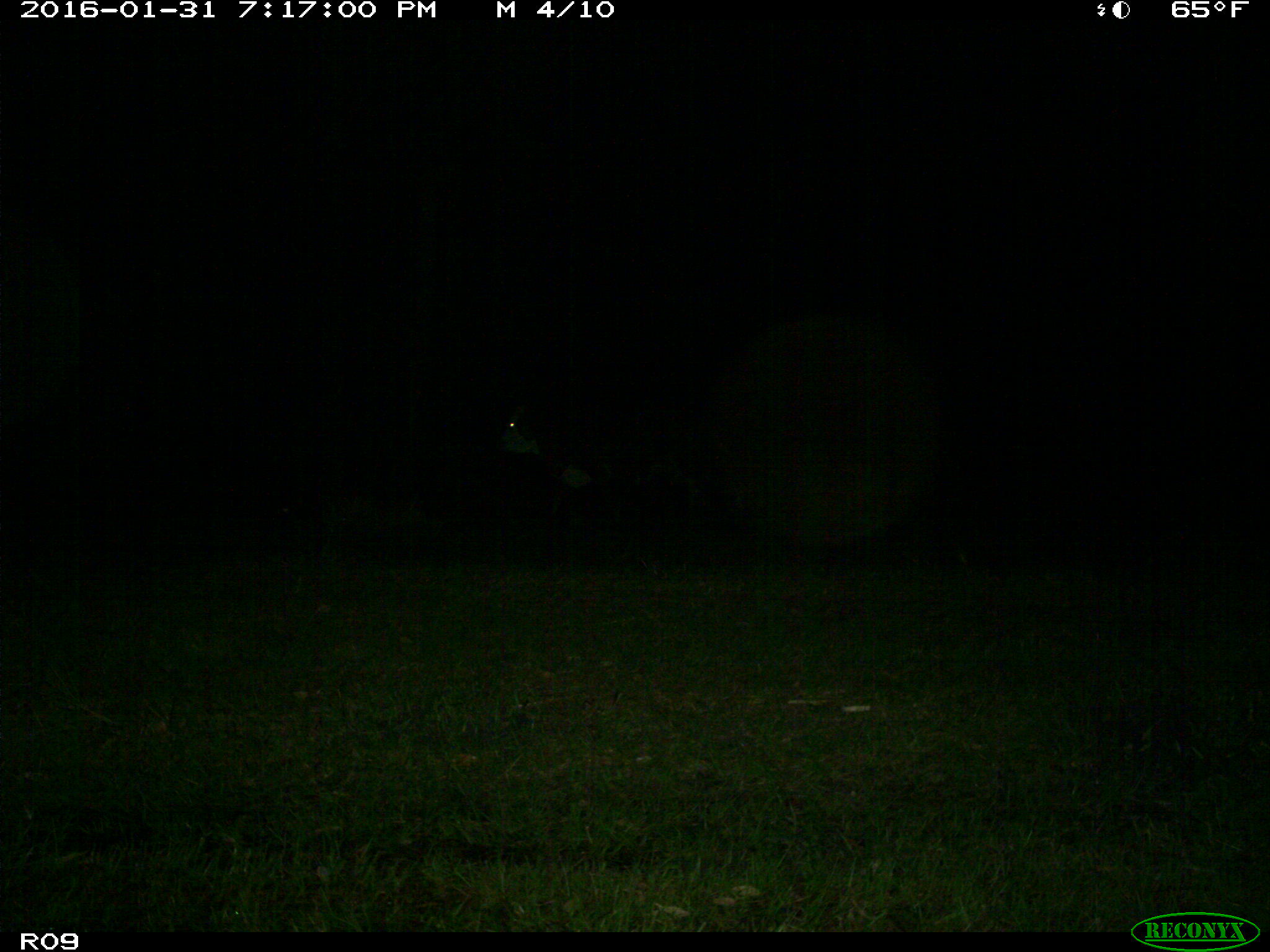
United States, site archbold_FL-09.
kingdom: Animalia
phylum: Chordata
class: Mammalia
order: Artiodactyla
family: Bovidae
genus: Bos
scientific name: Bos taurus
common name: domestic cow